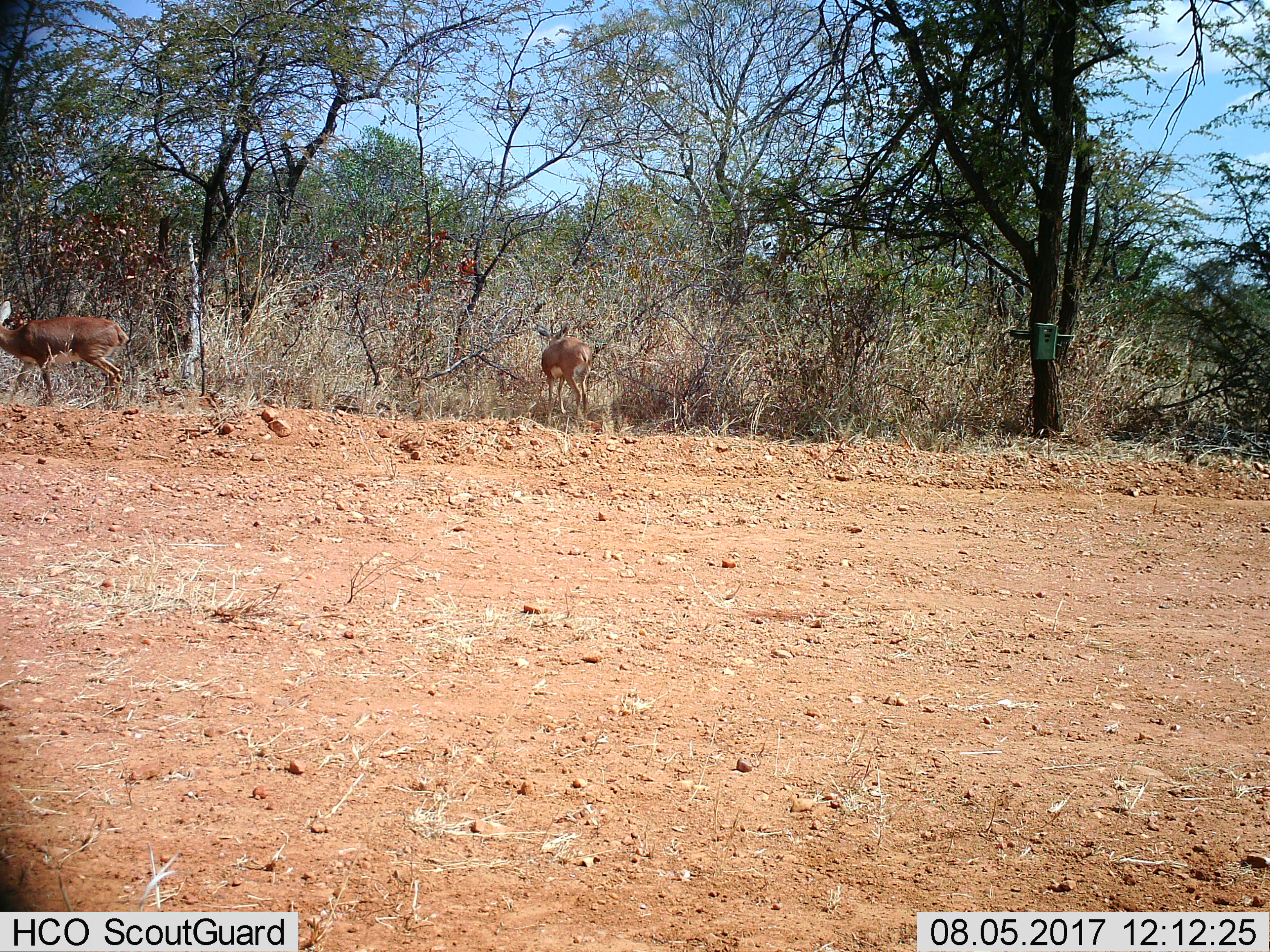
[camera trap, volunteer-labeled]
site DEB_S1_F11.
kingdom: Animalia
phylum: Chordata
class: Mammalia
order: Artiodactyla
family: Bovidae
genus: Aepyceros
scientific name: Aepyceros melampus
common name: impala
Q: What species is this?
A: Impala (Aepyceros melampus).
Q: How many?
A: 2.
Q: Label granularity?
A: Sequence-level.